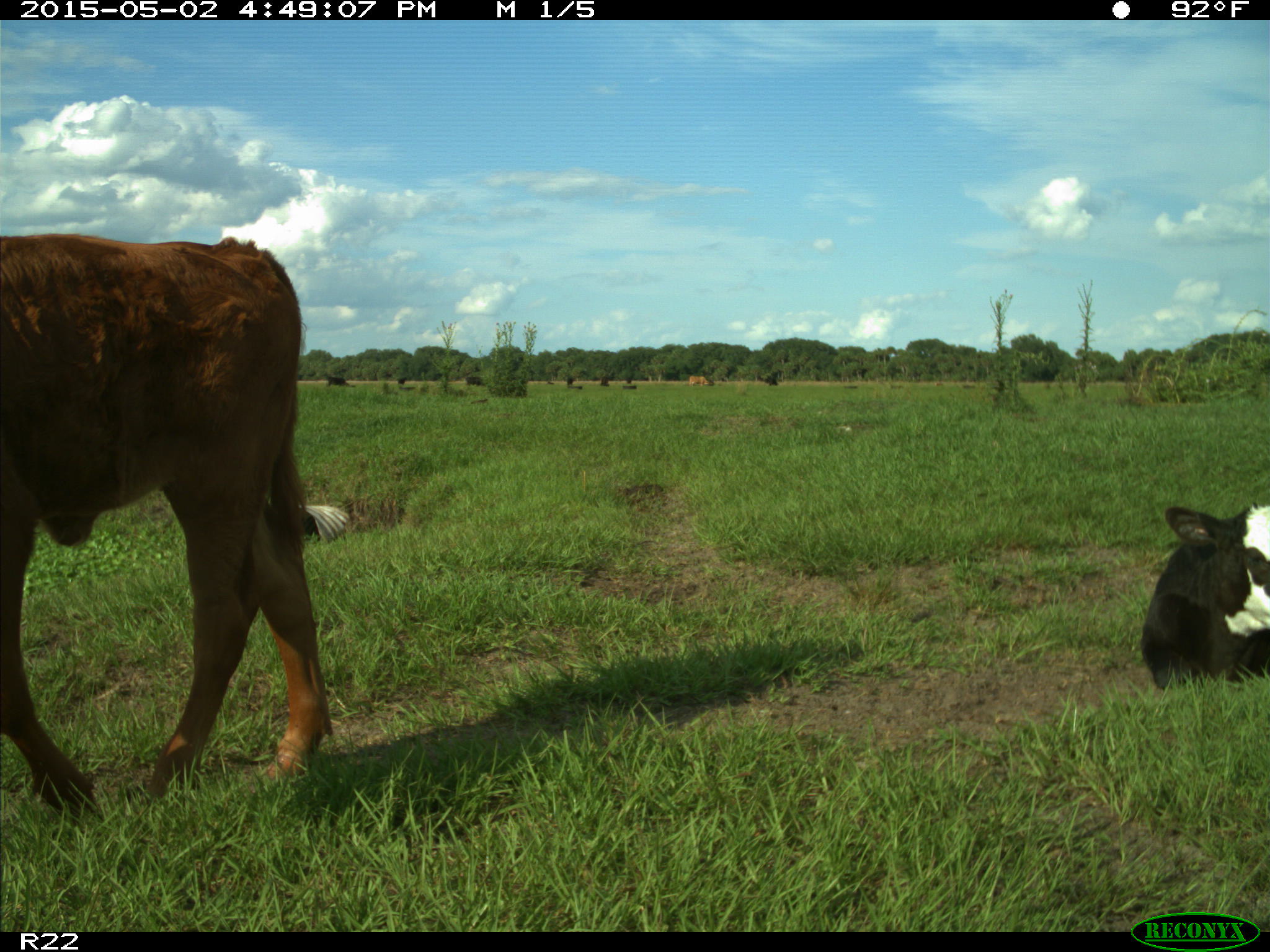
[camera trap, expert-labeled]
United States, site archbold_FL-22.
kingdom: Animalia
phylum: Chordata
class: Mammalia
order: Artiodactyla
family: Bovidae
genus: Bos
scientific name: Bos taurus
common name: domestic cow